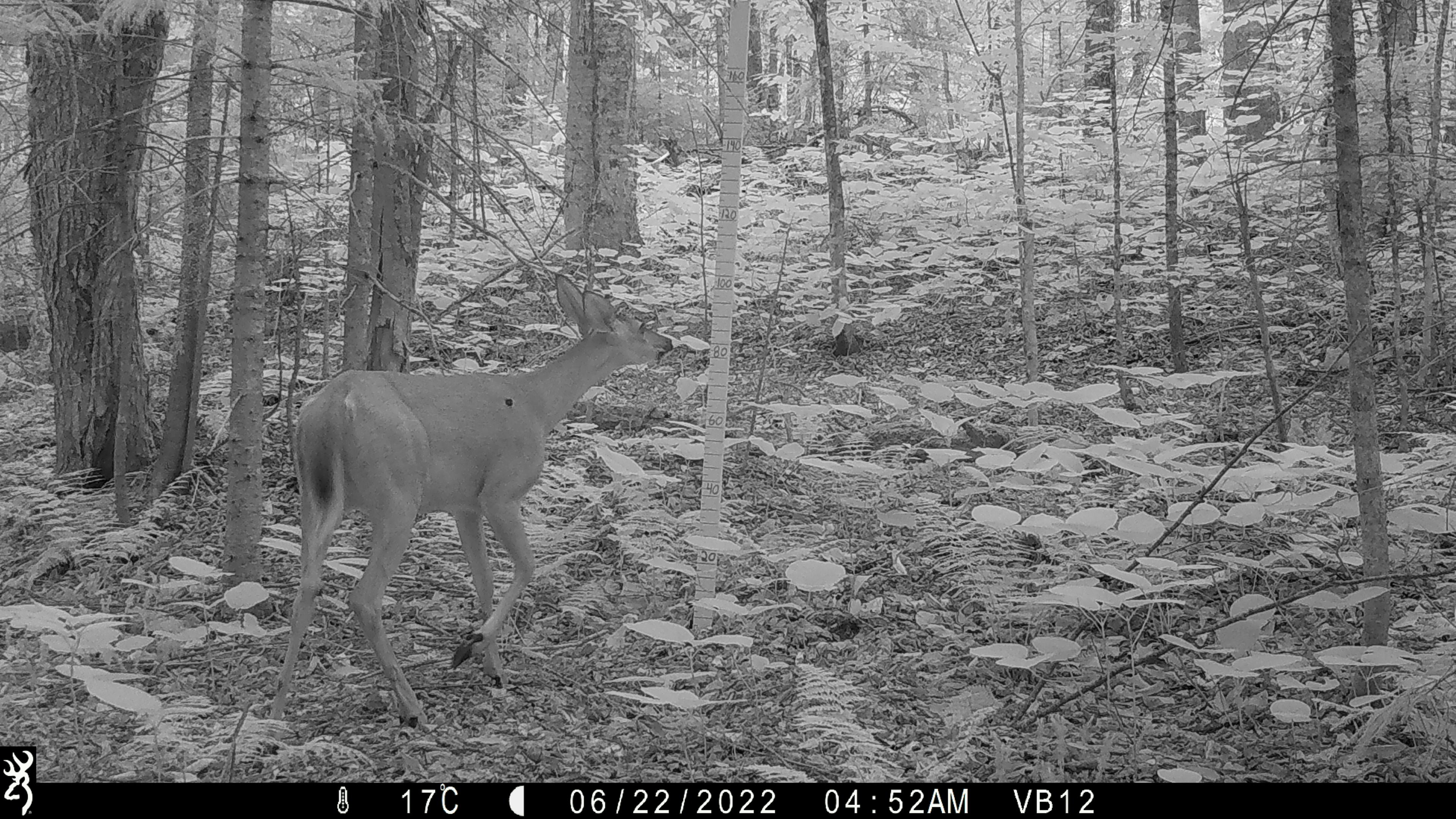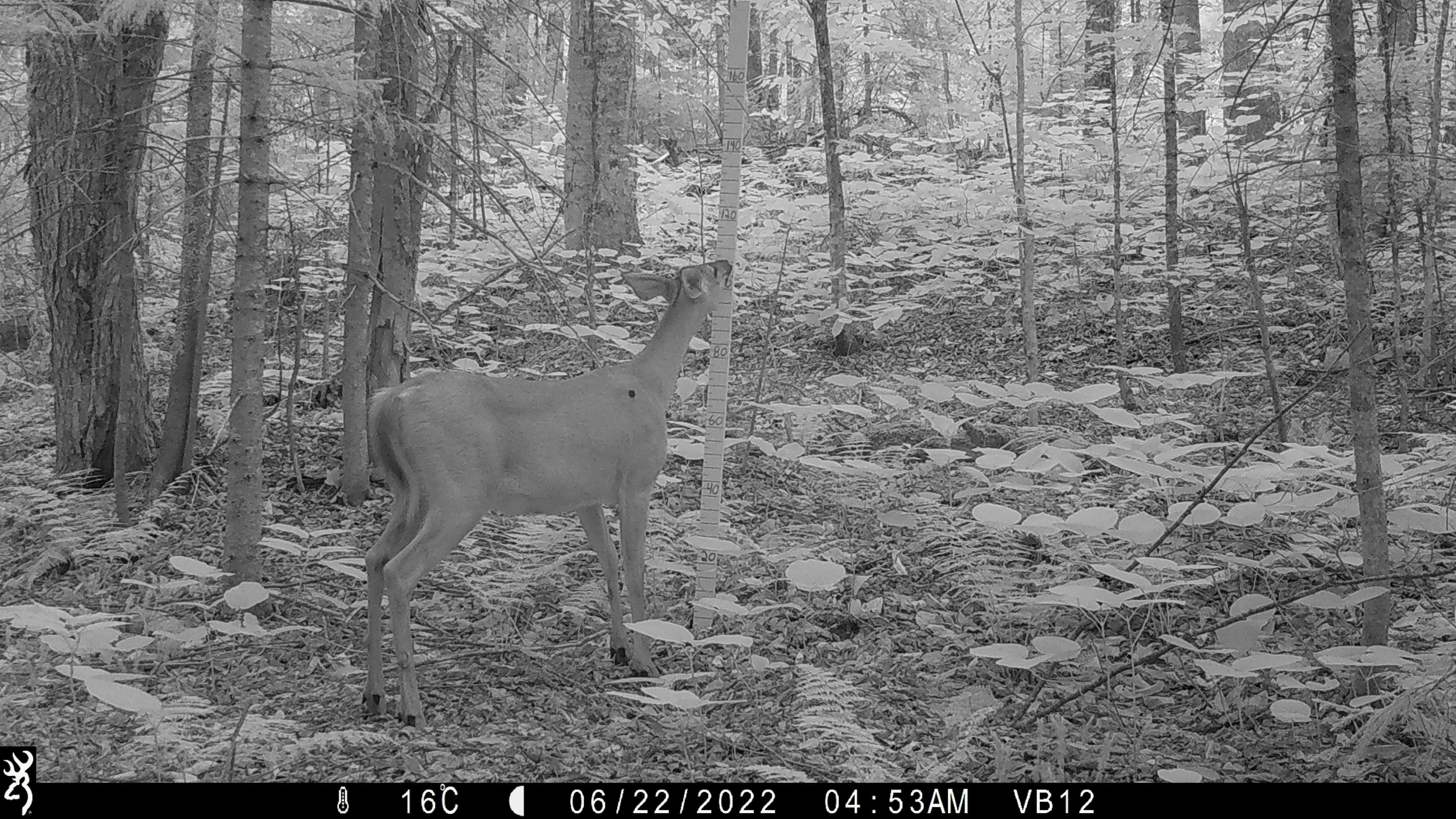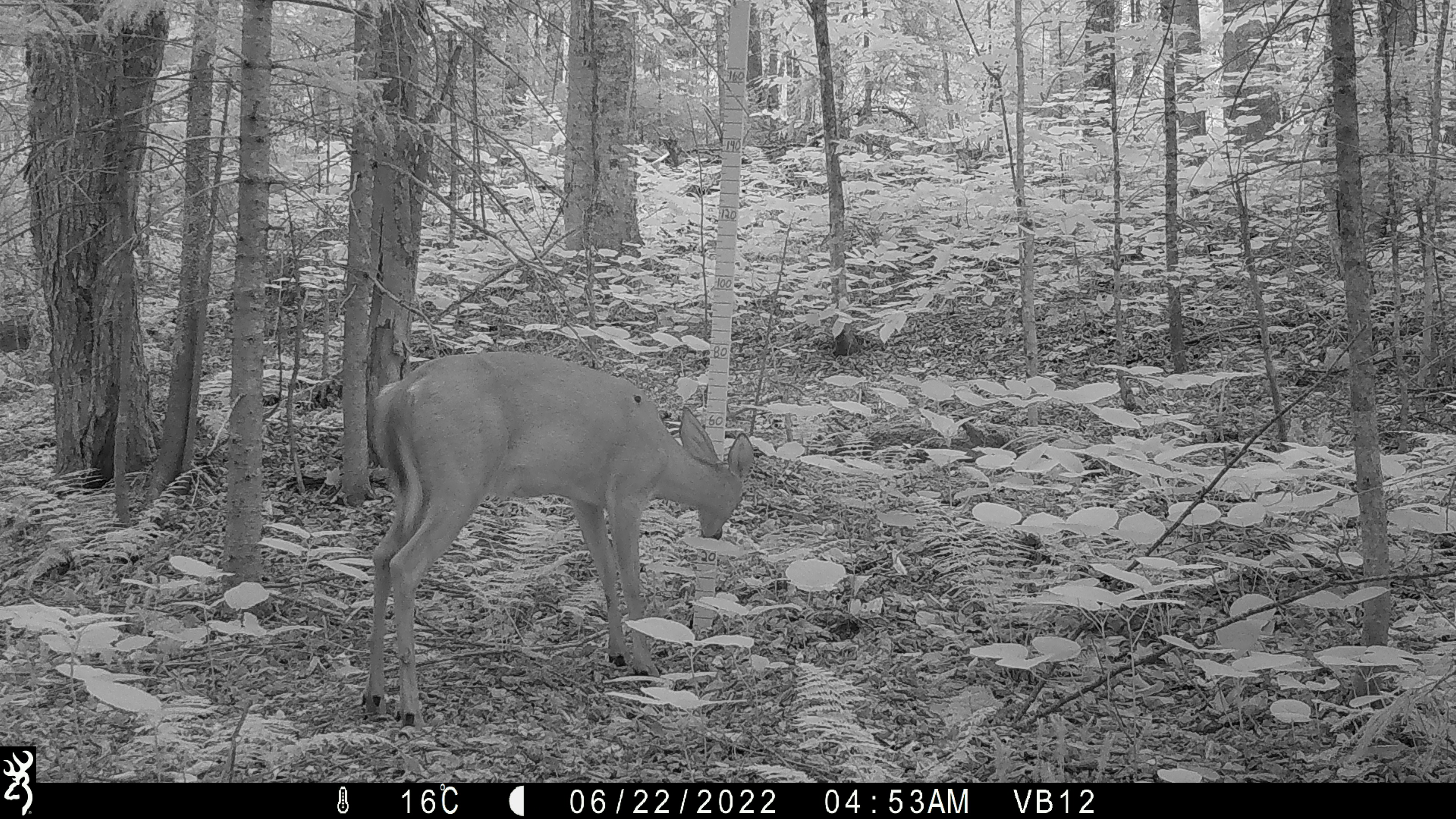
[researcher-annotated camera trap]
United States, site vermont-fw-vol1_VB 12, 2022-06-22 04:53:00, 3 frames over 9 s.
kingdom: Animalia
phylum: Chordata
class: Mammalia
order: Artiodactyla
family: Cervidae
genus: Odocoileus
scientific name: Odocoileus virginianus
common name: white-tailed deer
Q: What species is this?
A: White-tailed deer (Odocoileus virginianus).